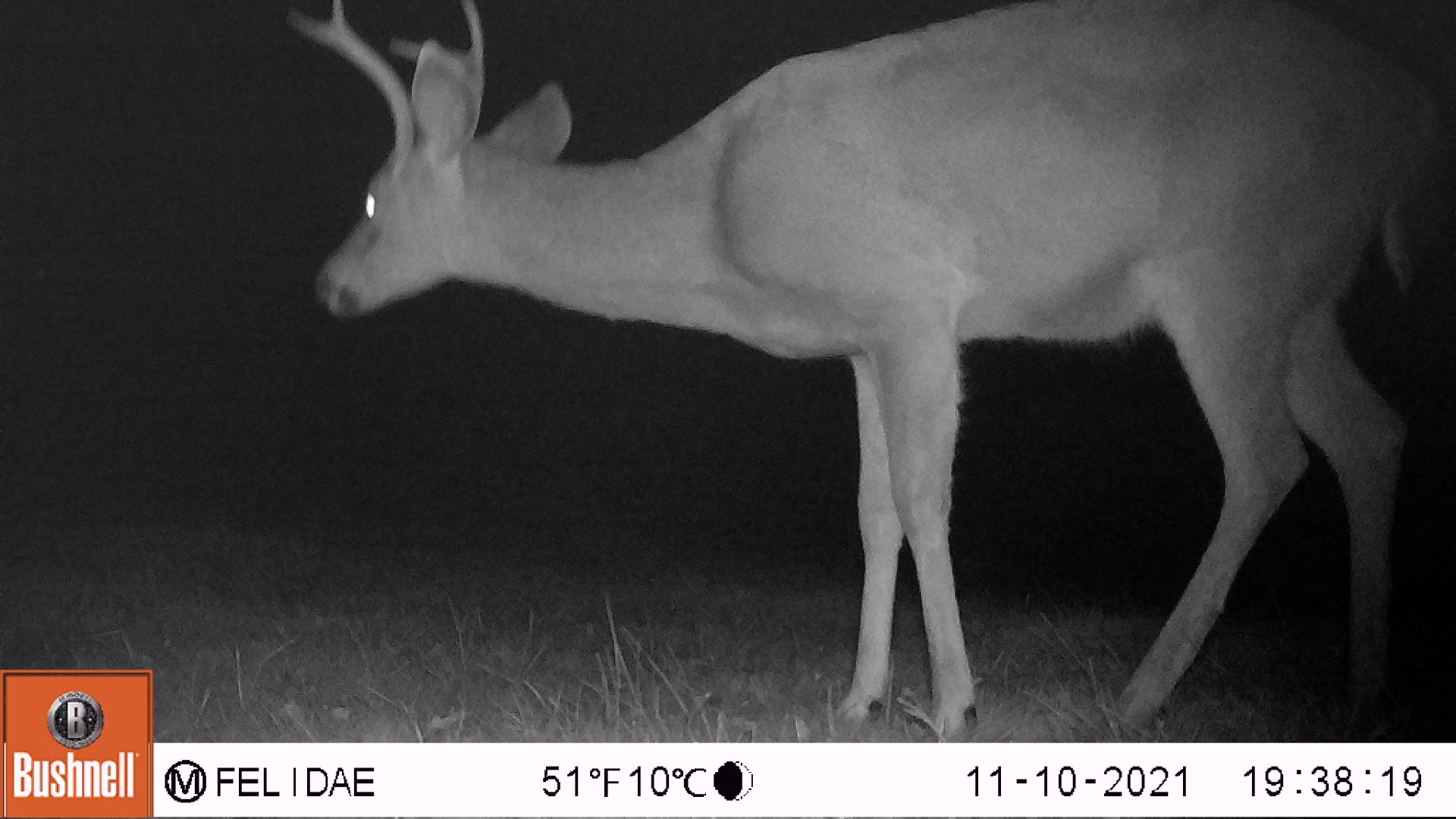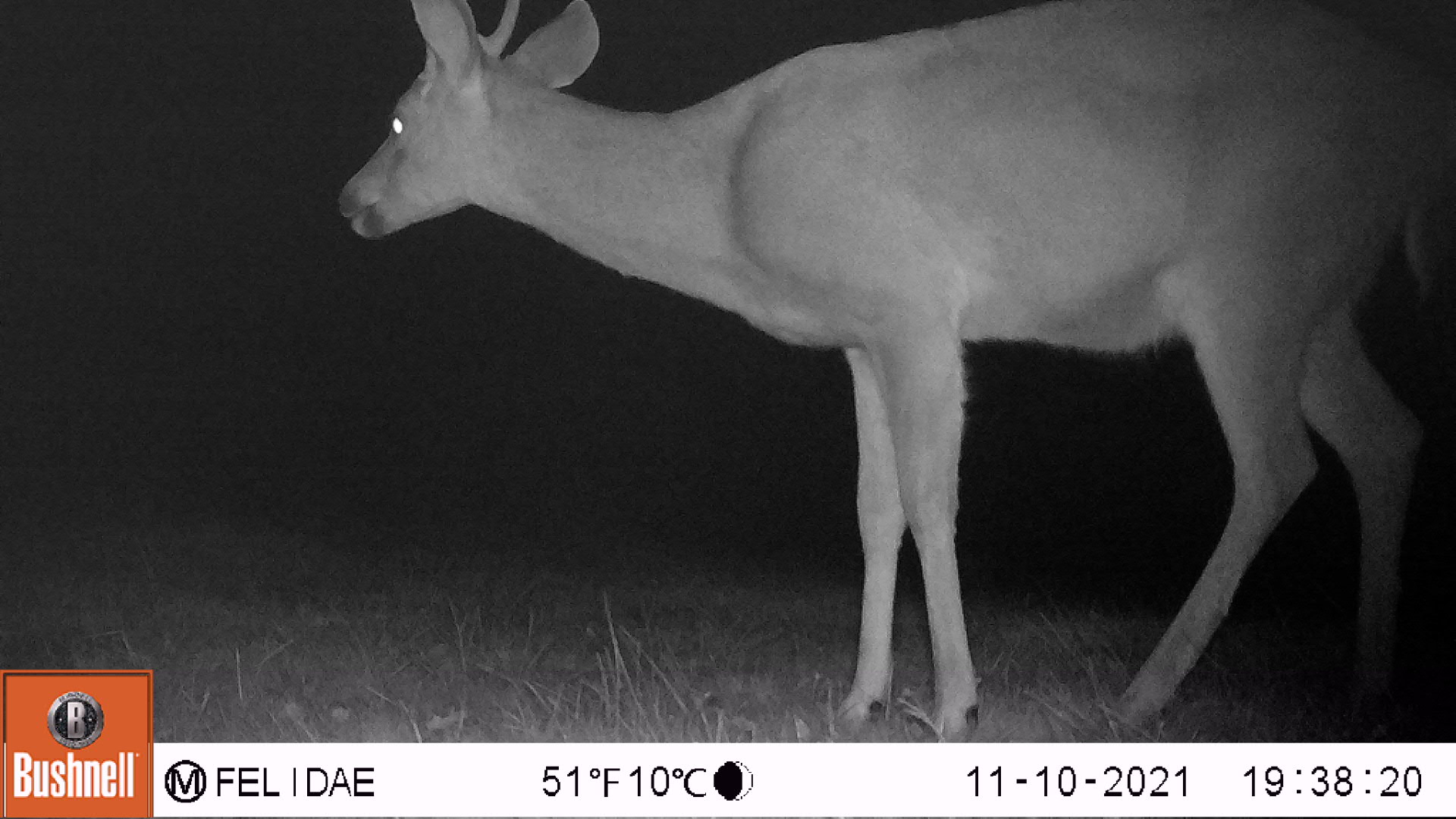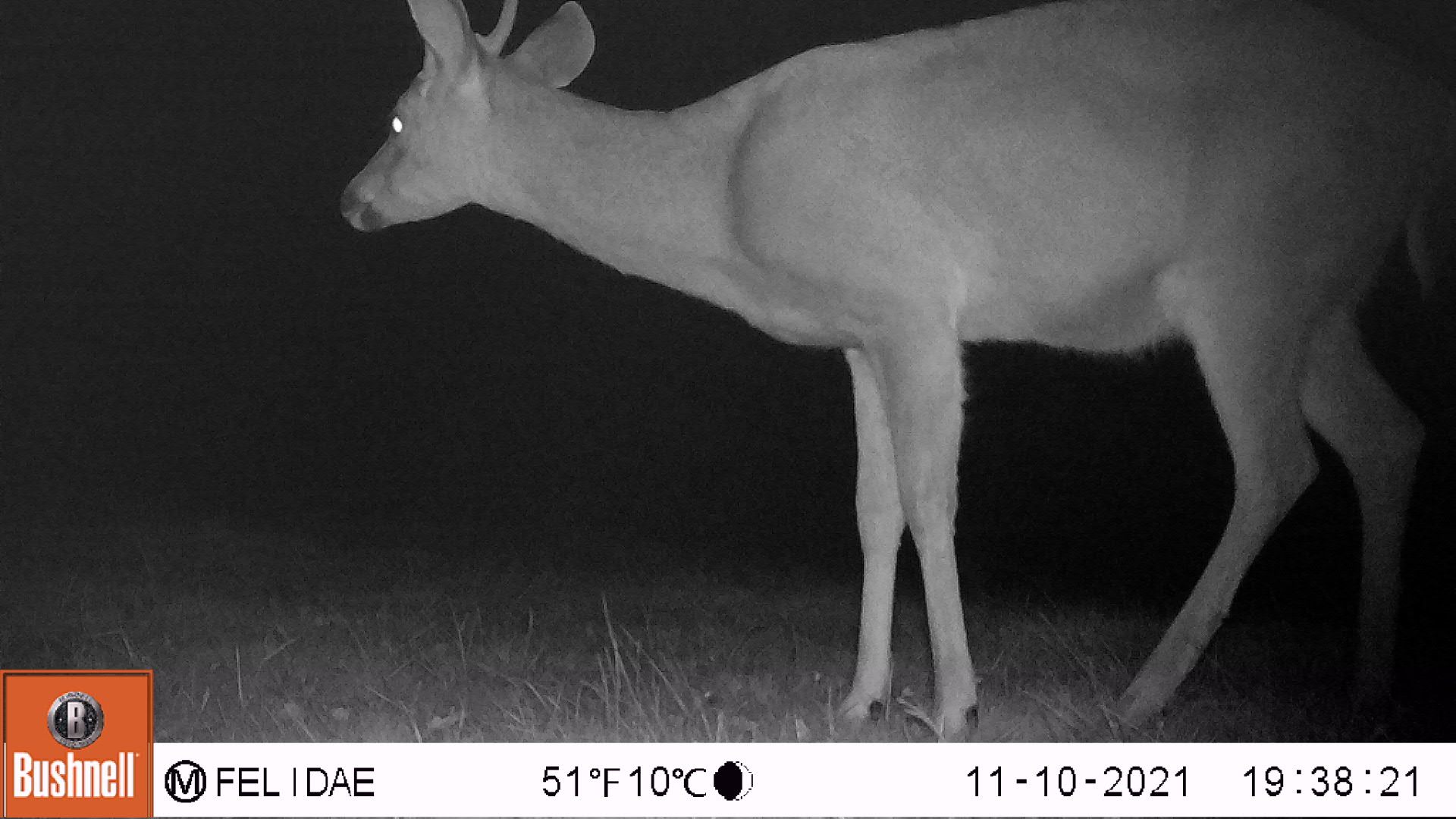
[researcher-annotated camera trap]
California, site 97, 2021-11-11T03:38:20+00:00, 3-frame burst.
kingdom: Animalia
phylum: Chordata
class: Mammalia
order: Artiodactyla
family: Cervidae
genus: Odocoileus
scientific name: Odocoileus hemionus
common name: mule deer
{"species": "mule deer (Odocoileus hemionus)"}